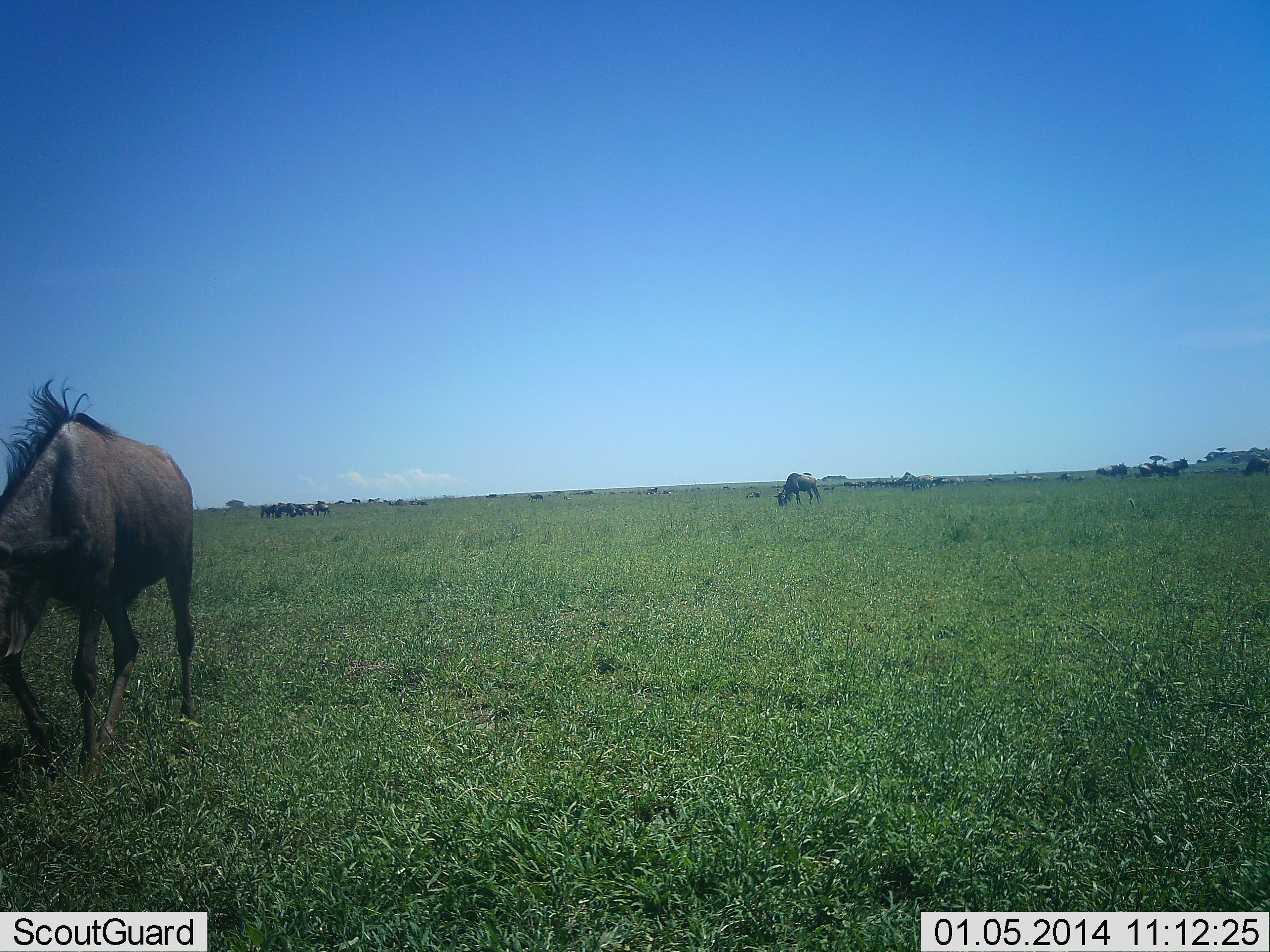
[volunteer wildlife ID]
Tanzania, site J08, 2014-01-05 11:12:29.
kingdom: Animalia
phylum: Chordata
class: Mammalia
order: Artiodactyla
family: Bovidae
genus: Connochaetes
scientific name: Connochaetes taurinus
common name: blue wildebeest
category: wildebeest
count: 6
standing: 70%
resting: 0%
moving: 20%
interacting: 10%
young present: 0%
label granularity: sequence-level